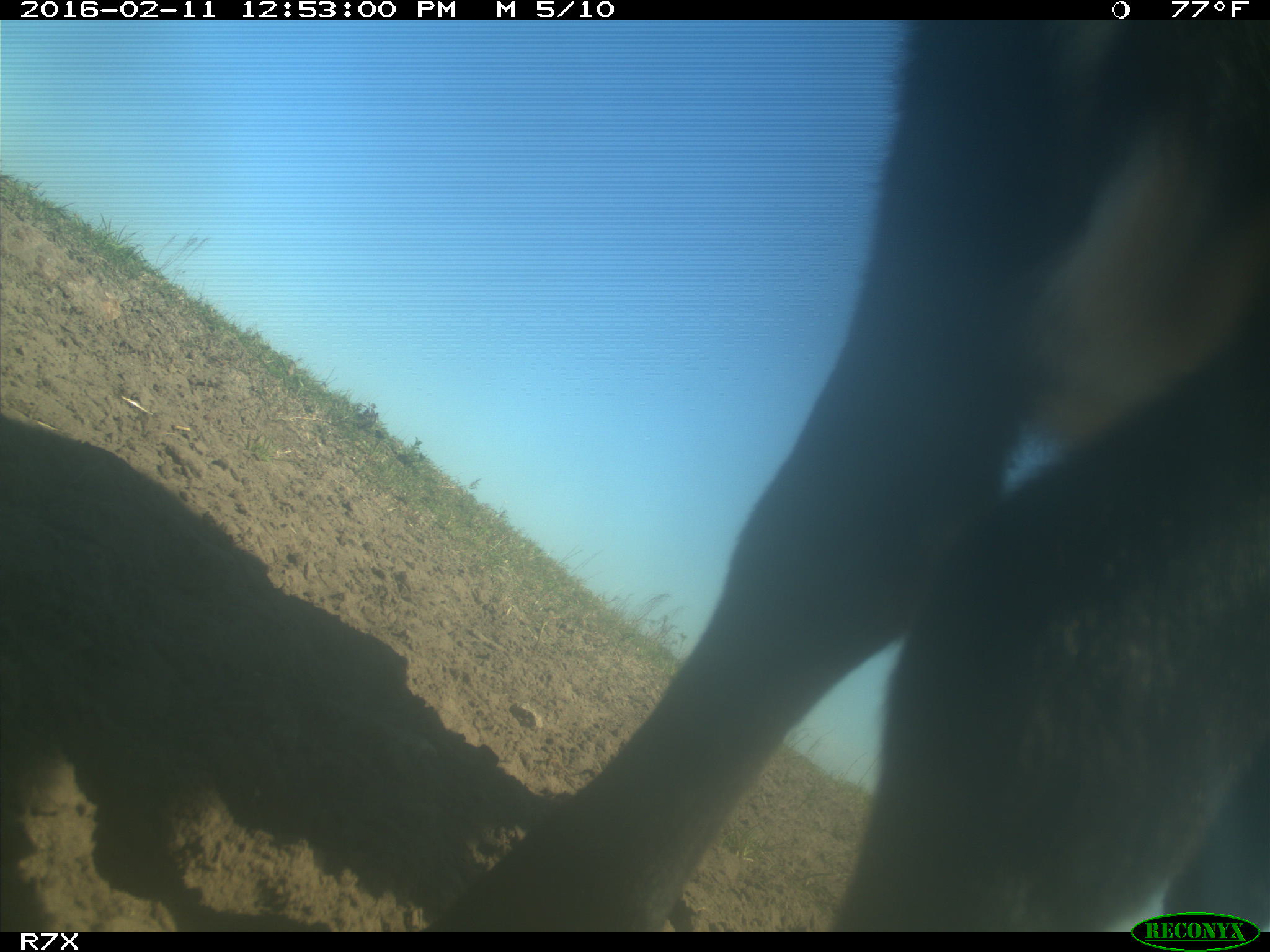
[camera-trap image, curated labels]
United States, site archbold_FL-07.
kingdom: Animalia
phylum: Chordata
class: Mammalia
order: Artiodactyla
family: Bovidae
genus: Bos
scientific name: Bos taurus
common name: domestic cow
Bos taurus (domestic cow).